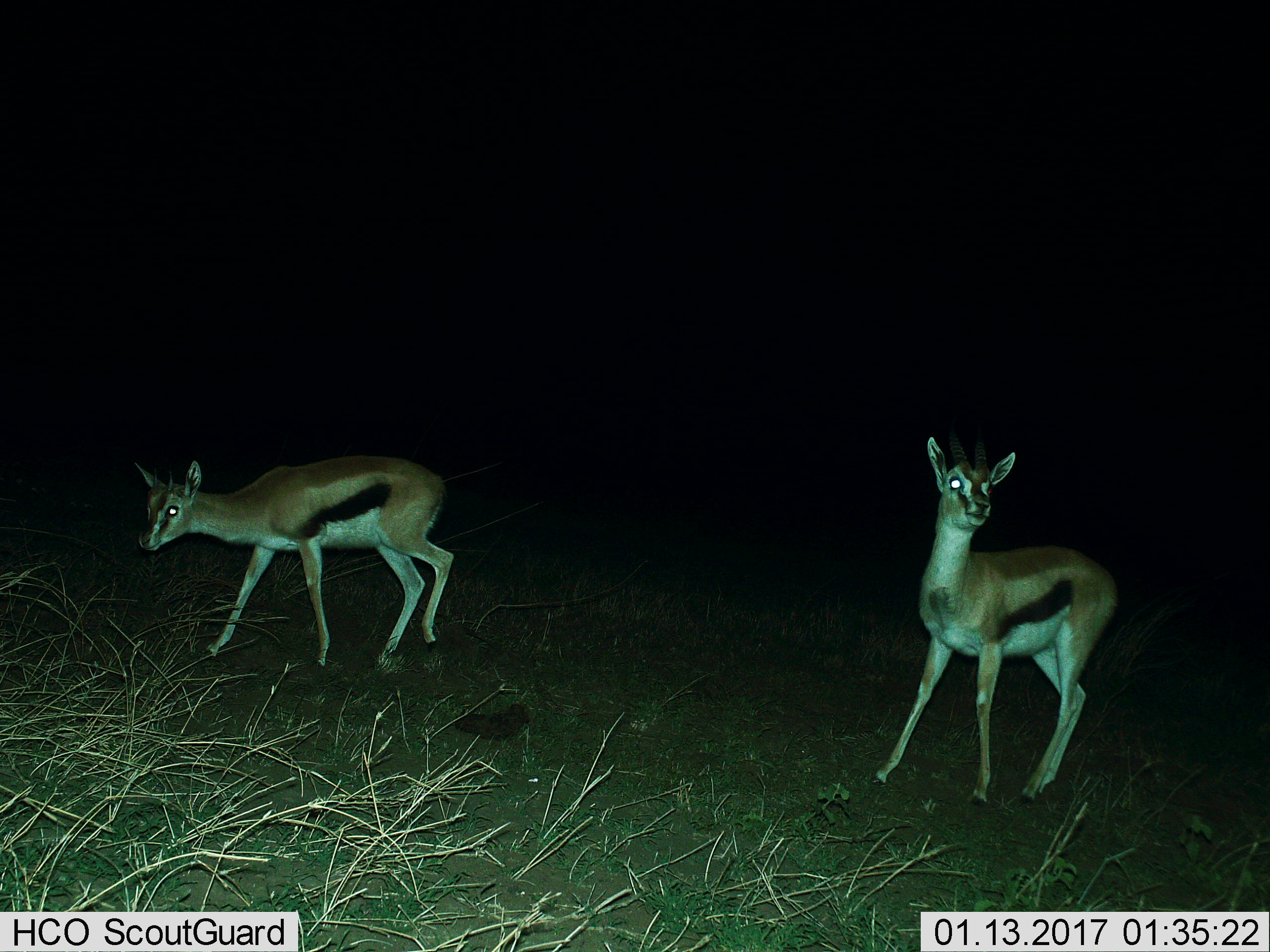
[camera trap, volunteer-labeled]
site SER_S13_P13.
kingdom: Animalia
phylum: Chordata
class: Mammalia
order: Artiodactyla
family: Bovidae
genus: Eudorcas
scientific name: Eudorcas thomsonii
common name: thomson's gazelle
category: gazellethomsons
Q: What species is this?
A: Gazellethomsons (thomson's gazelle) (Eudorcas thomsonii).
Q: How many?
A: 2.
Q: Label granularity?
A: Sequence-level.